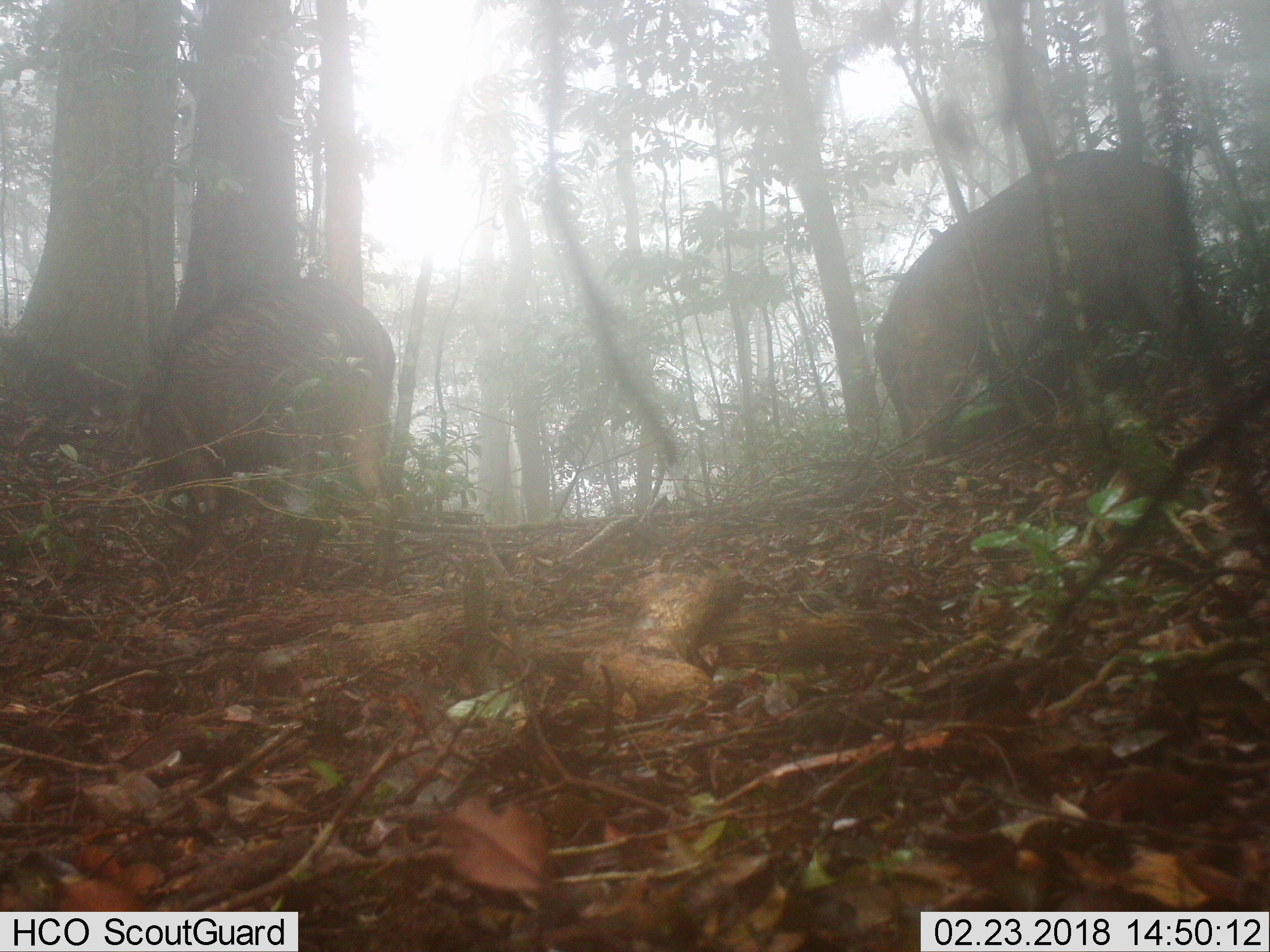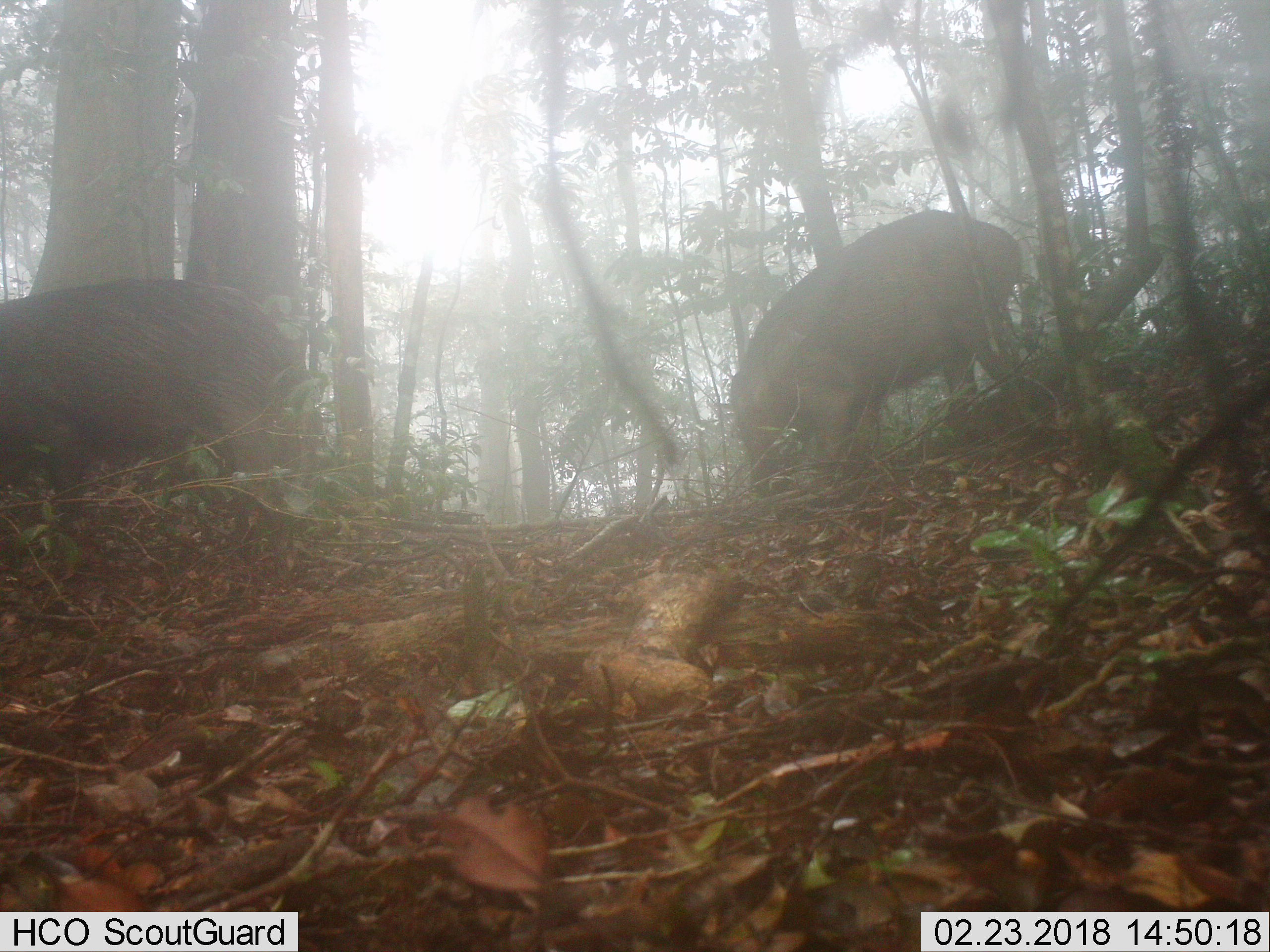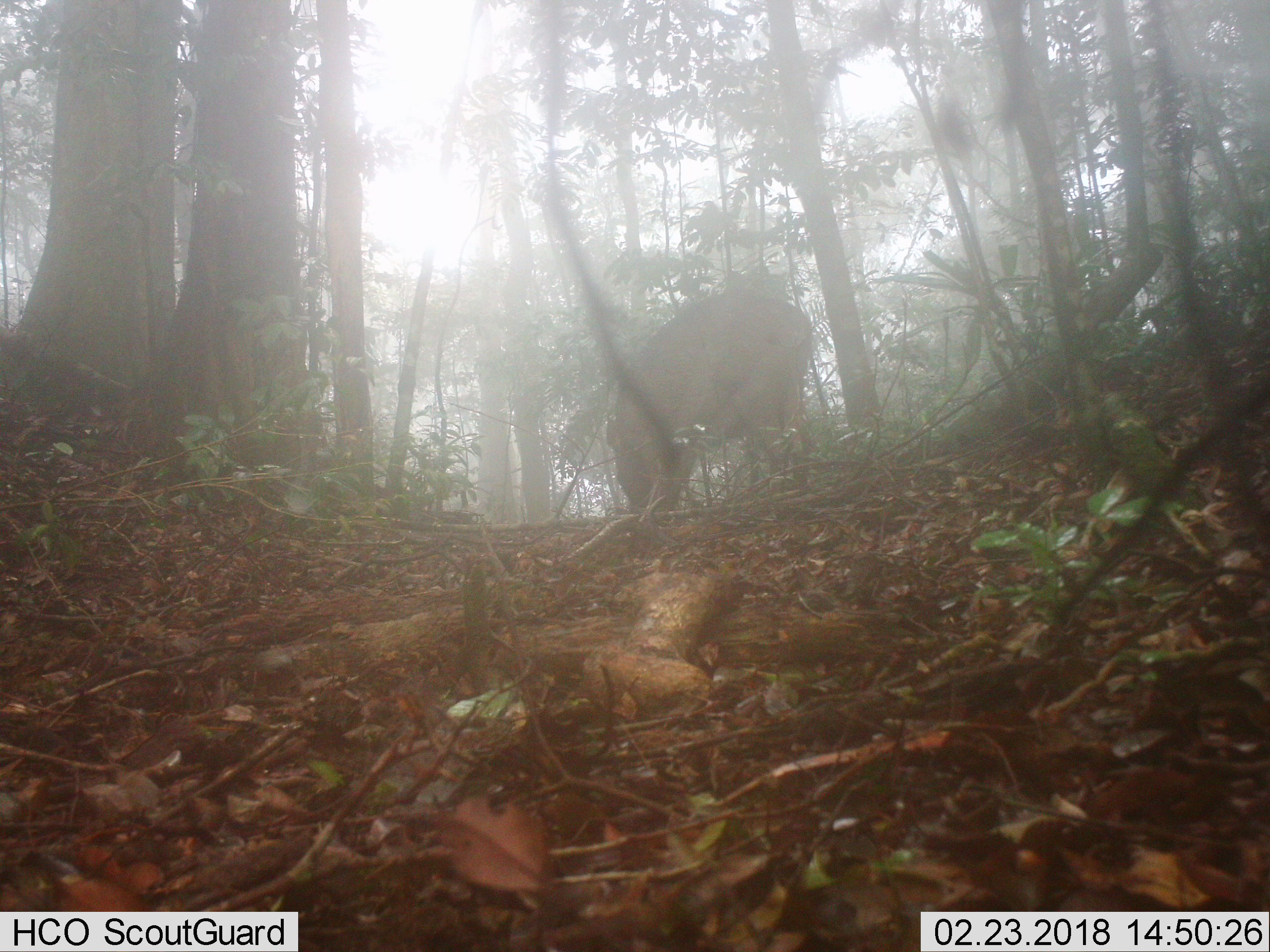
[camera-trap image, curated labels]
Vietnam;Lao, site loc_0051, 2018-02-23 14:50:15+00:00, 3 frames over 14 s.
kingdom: Animalia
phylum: Chordata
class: Mammalia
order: Artiodactyla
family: Suidae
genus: Sus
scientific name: Sus scrofa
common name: eurasian wild pig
Eurasian wild pig (Sus scrofa). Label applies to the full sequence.